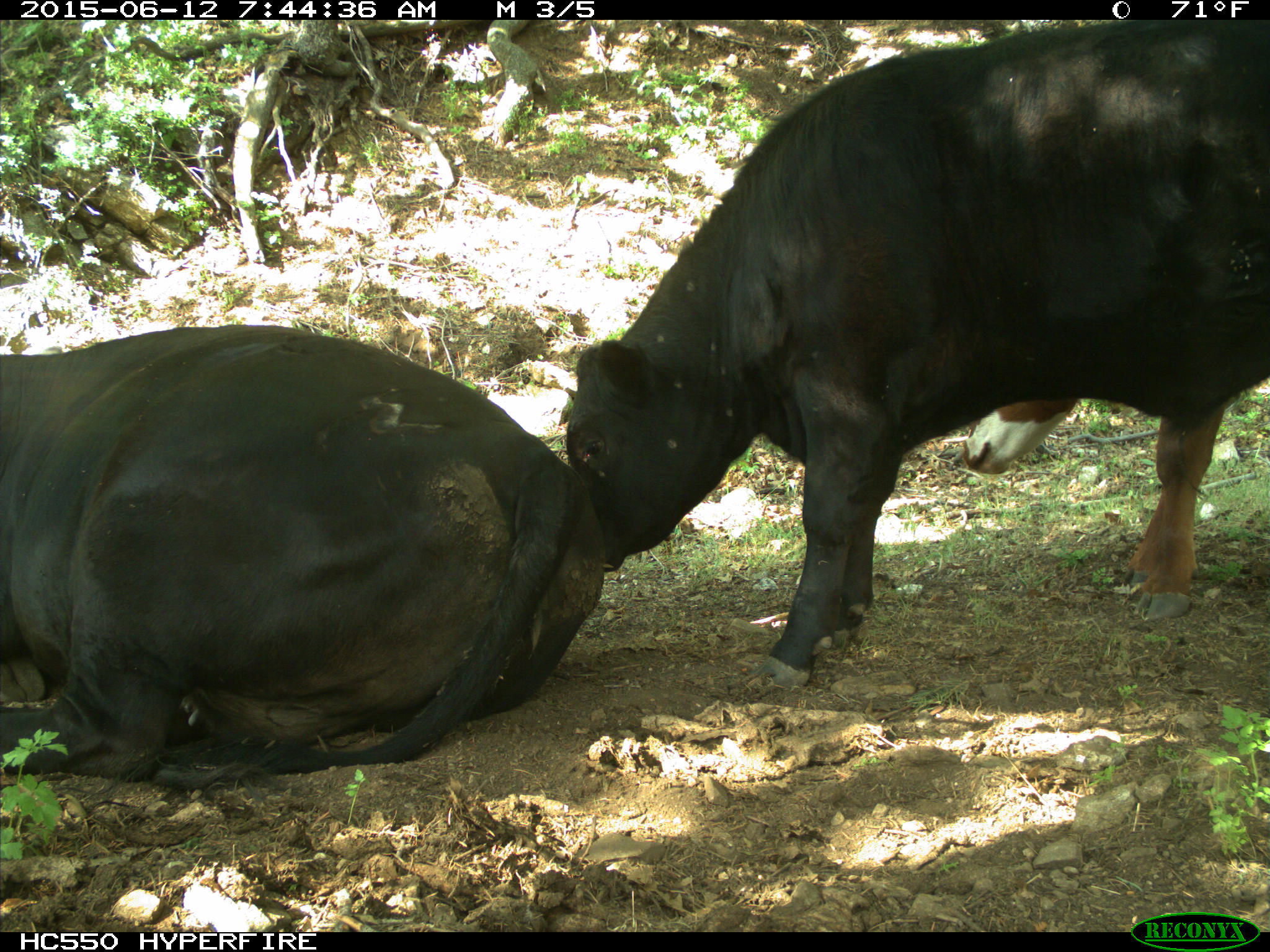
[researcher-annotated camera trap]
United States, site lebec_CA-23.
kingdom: Animalia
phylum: Chordata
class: Mammalia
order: Artiodactyla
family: Bovidae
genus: Bos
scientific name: Bos taurus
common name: domestic cow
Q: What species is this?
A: Bos taurus (domestic cow).